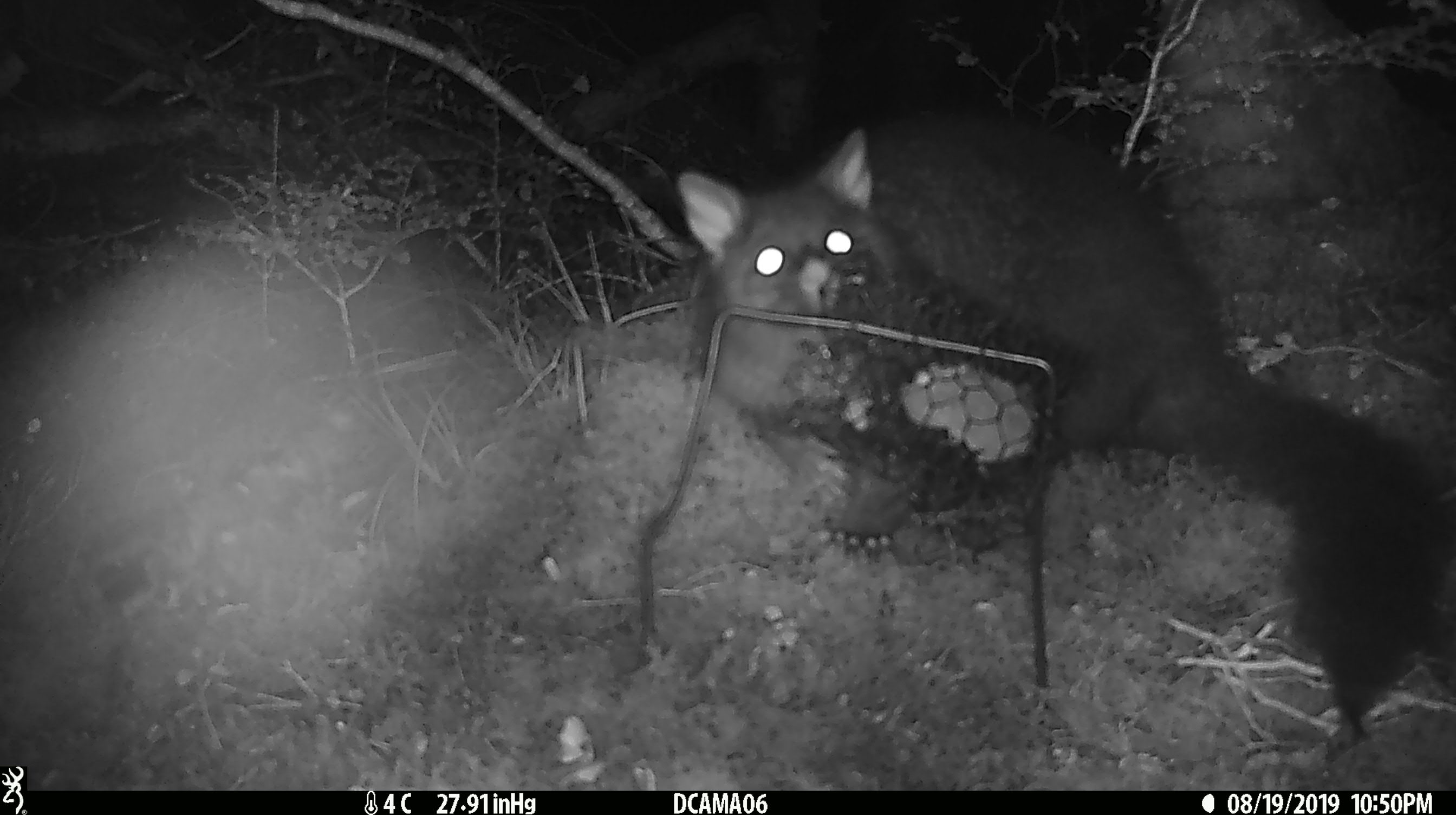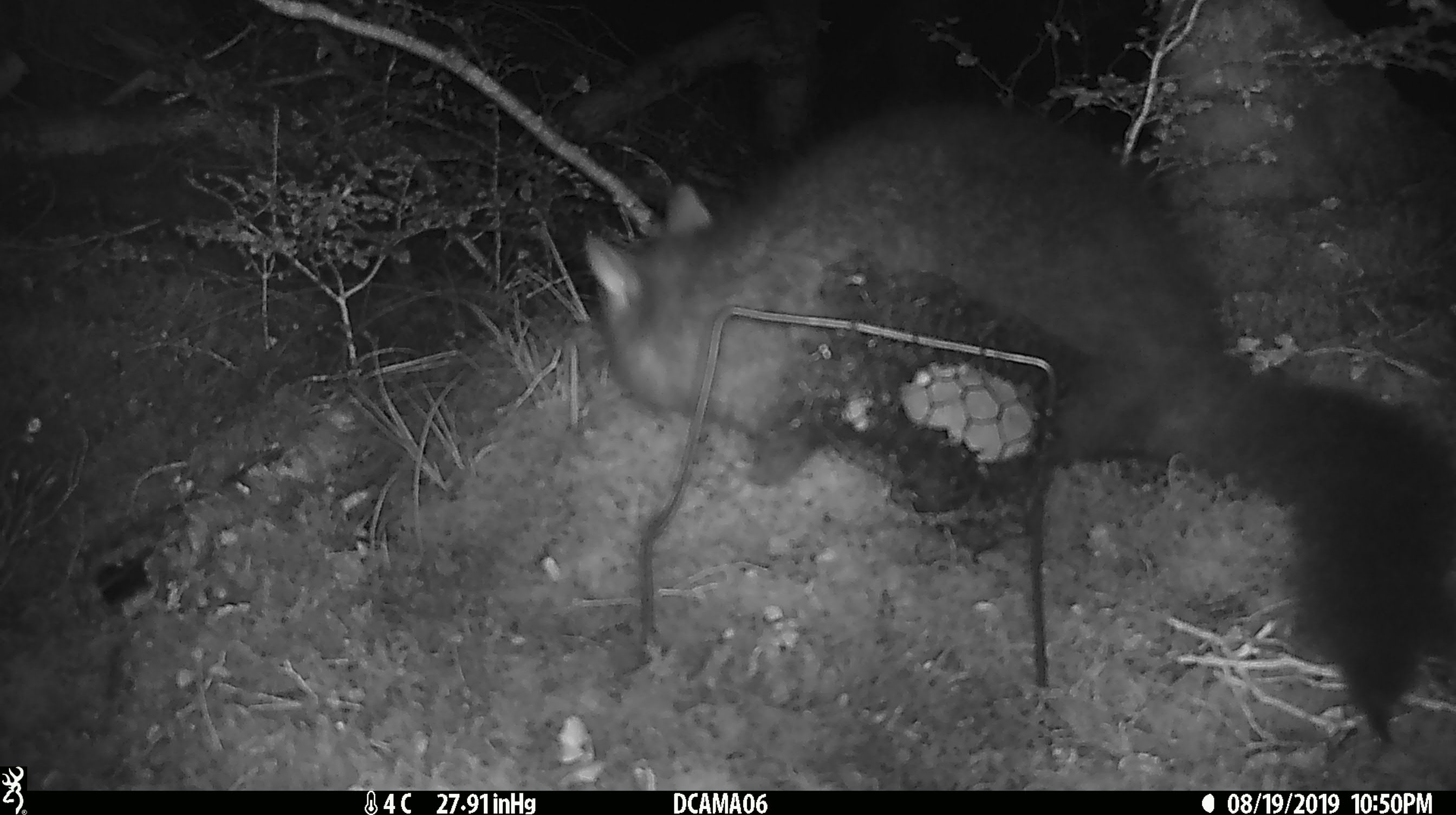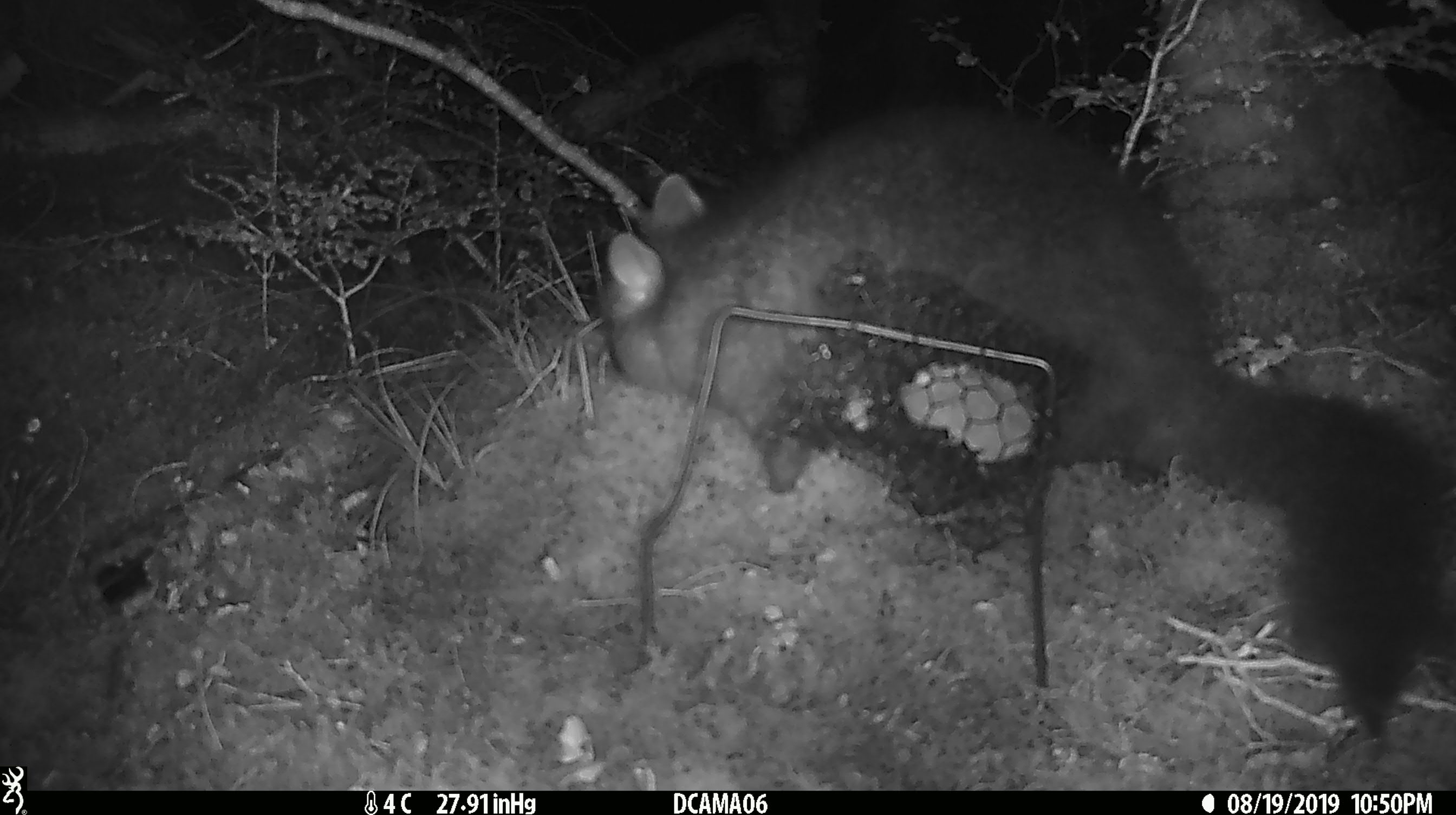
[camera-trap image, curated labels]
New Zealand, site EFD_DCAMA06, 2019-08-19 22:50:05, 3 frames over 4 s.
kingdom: Animalia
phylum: Chordata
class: Mammalia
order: Diprotodontia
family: Phalangeridae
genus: Trichosurus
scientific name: Trichosurus vulpecula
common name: common brushtail possum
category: possum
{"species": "possum (common brushtail possum) (Trichosurus vulpecula)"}